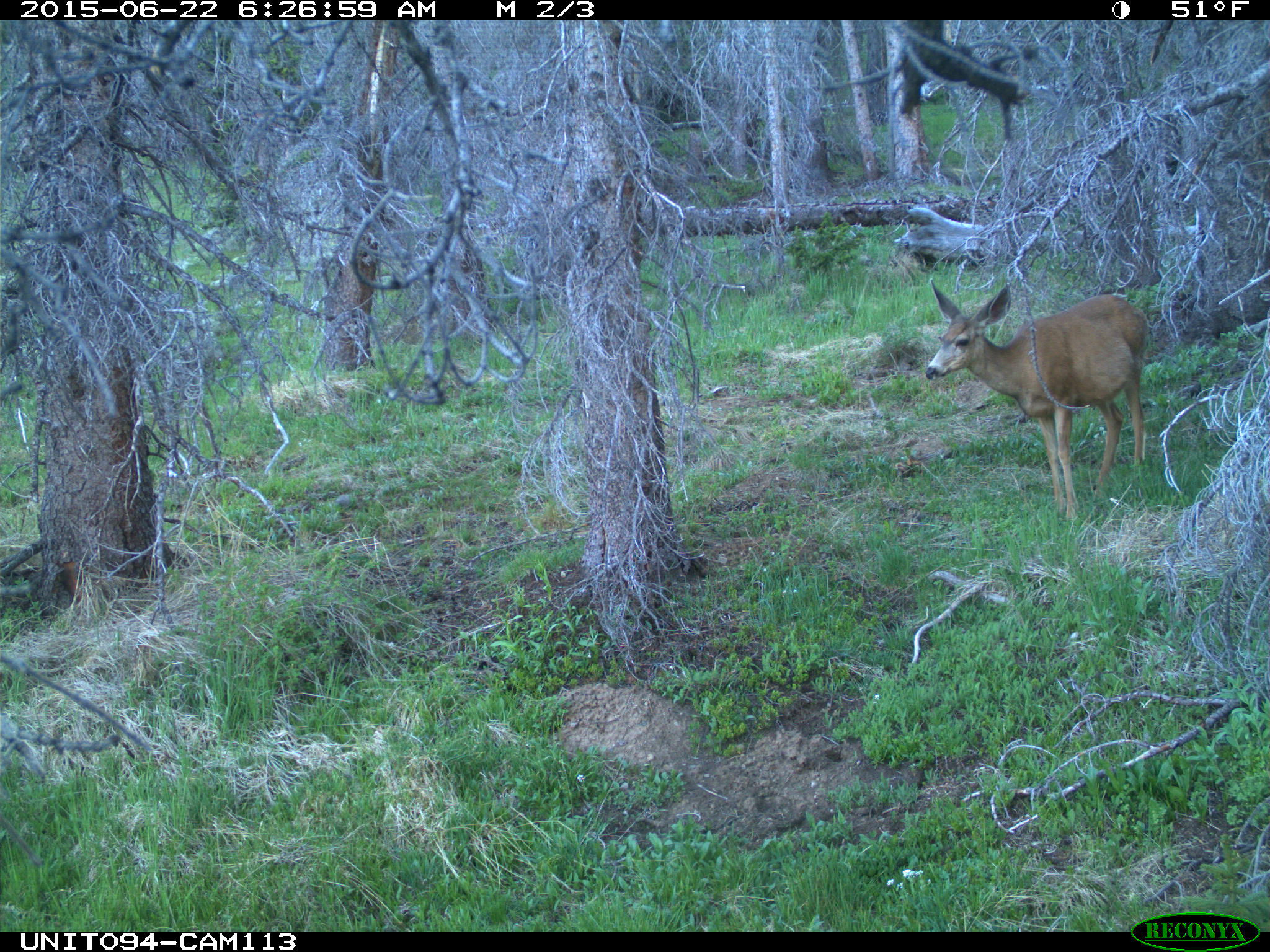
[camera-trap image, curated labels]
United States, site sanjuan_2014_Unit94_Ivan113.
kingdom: Animalia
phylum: Chordata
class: Mammalia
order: Artiodactyla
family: Cervidae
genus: Odocoileus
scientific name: Odocoileus hemionus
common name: mule deer